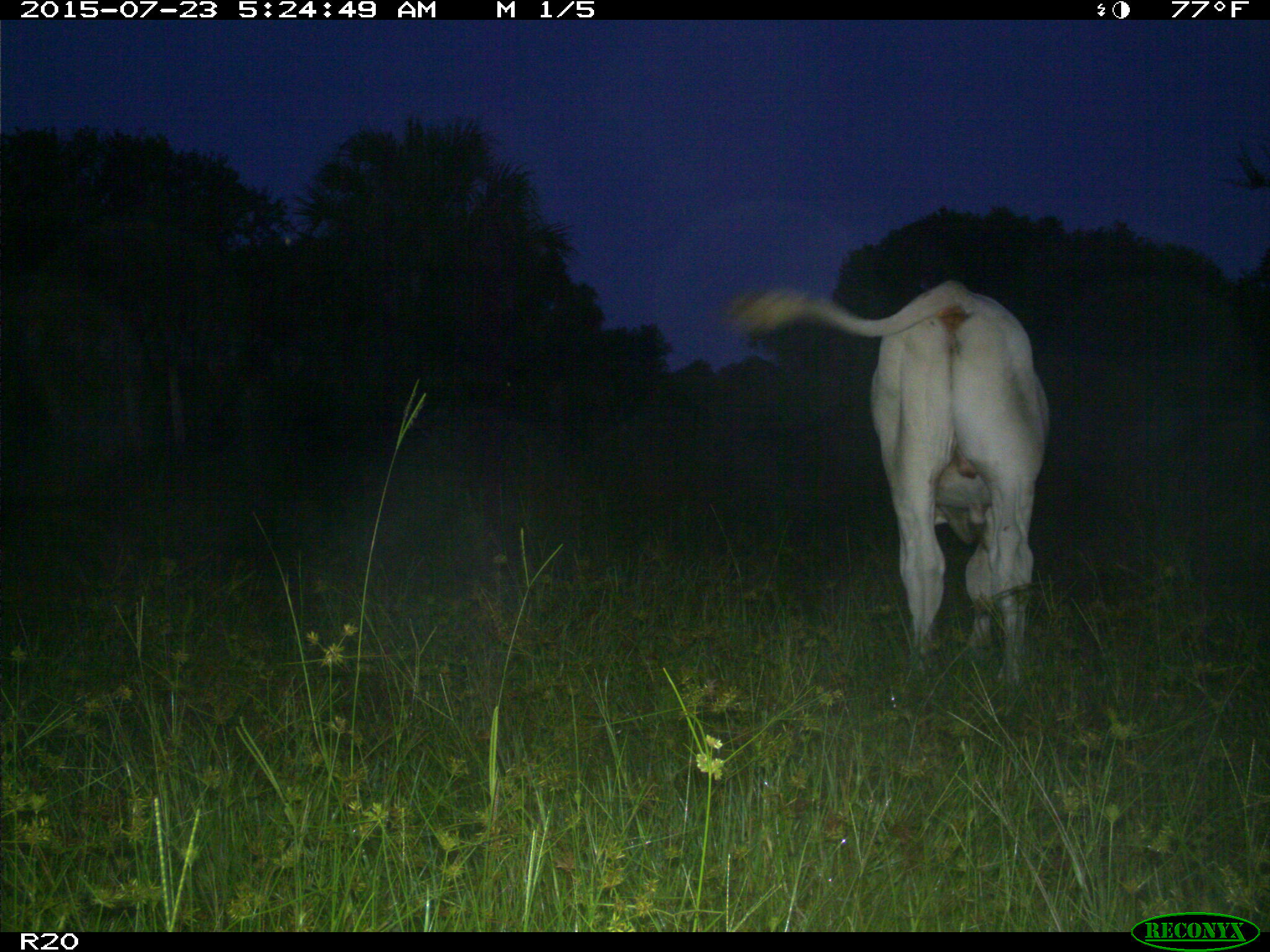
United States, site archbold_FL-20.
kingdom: Animalia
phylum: Chordata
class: Mammalia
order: Artiodactyla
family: Bovidae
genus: Bos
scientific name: Bos taurus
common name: domestic cow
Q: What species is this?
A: Bos taurus (domestic cow).